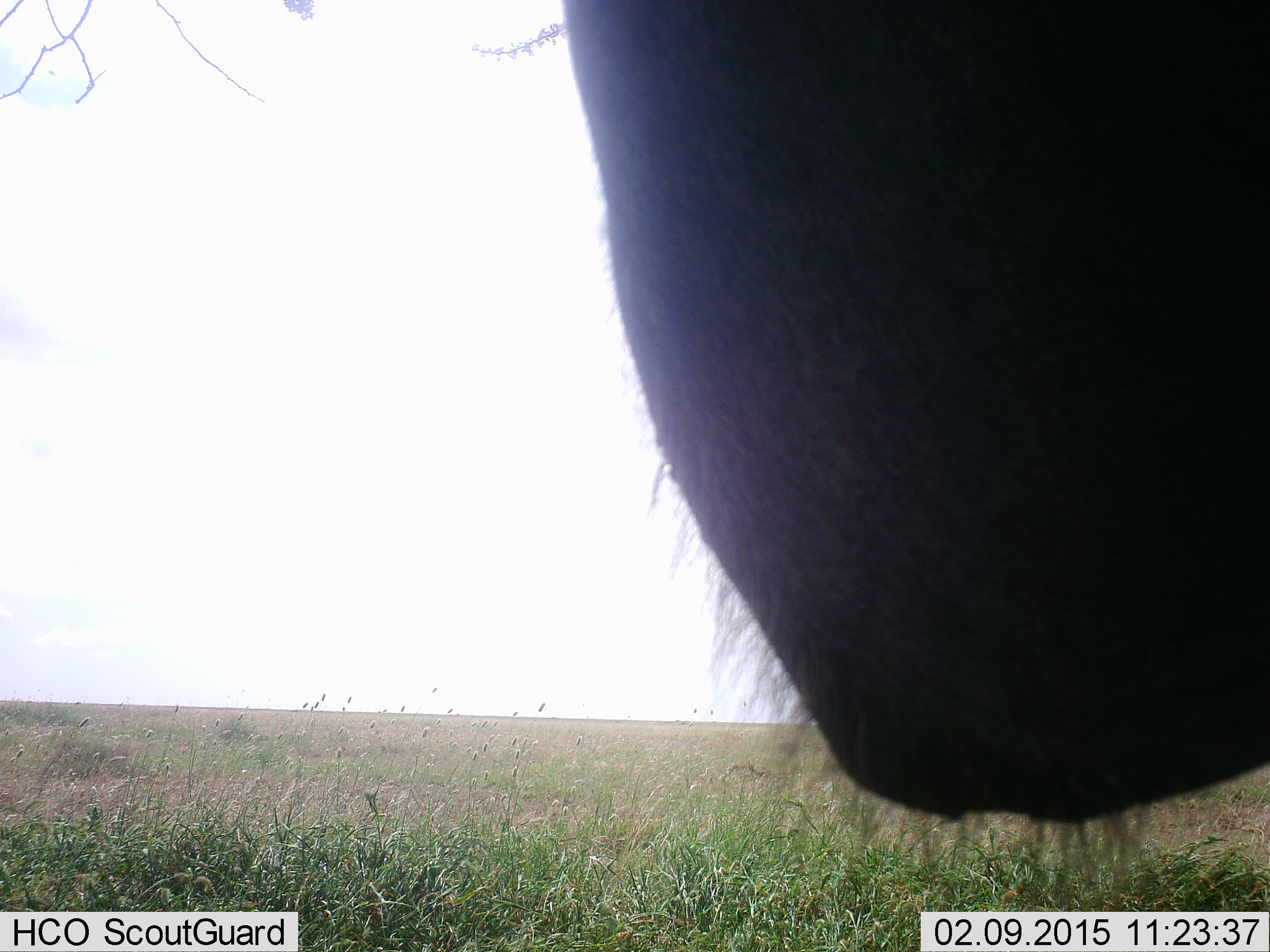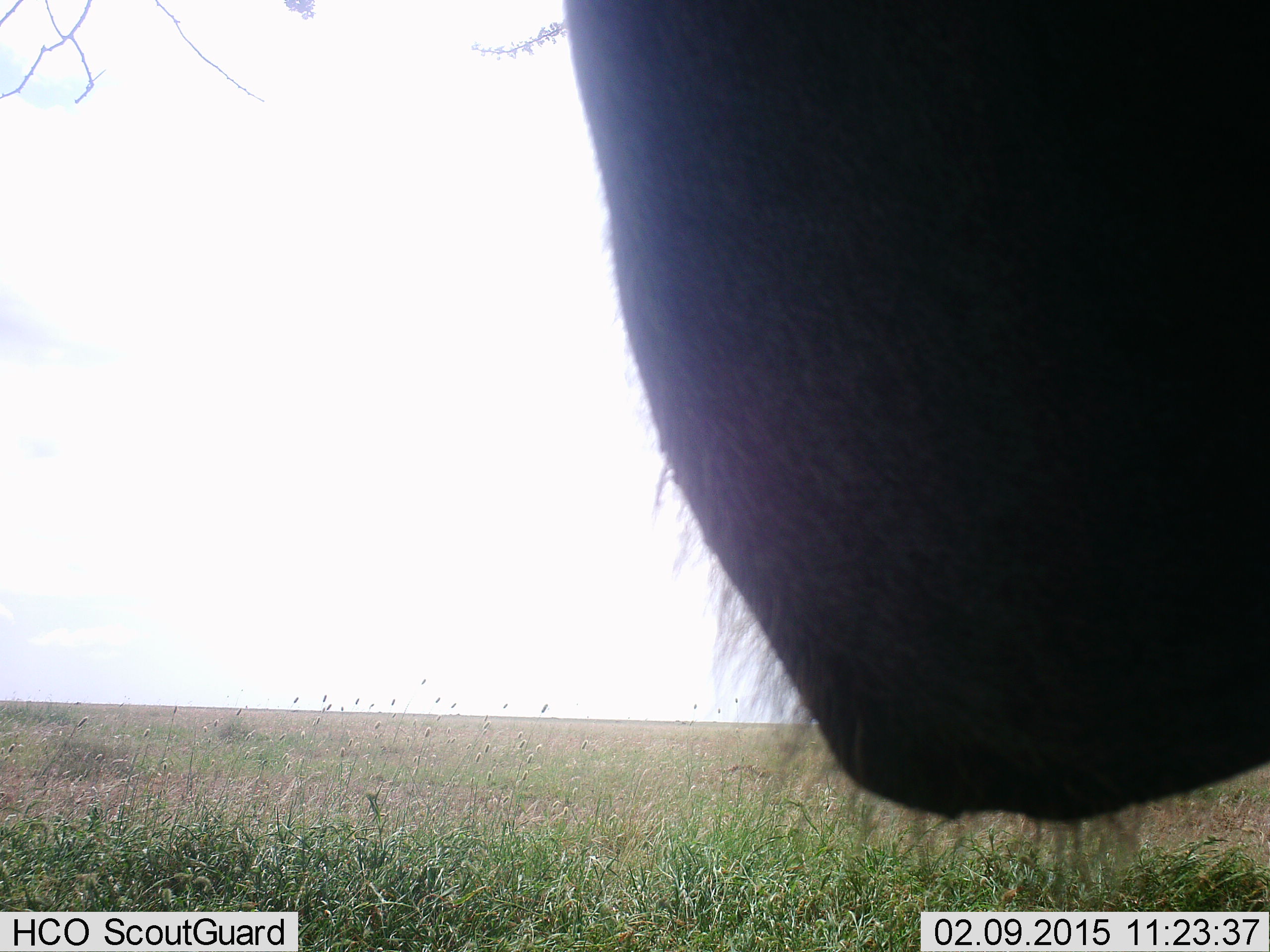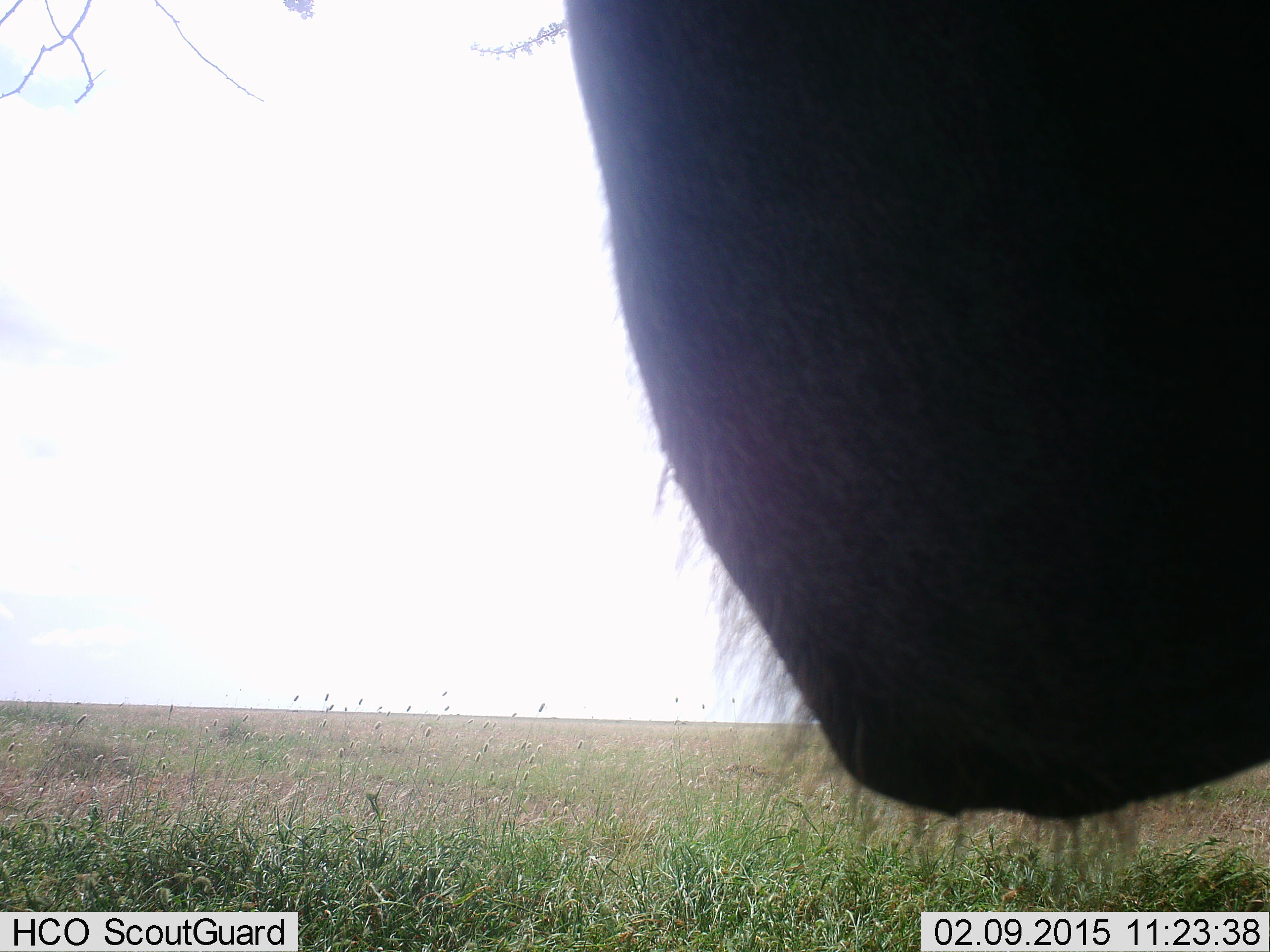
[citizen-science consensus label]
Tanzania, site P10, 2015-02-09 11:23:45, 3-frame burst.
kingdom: Animalia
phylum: Chordata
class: Mammalia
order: Artiodactyla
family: Bovidae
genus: Connochaetes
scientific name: Connochaetes taurinus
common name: blue wildebeest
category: wildebeest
Wildebeest (blue wildebeest) (Connochaetes taurinus), count 1. Behavior (volunteer vote fractions): standing 90%, resting 0%, moving 0%, interacting 10%. Young present (vote fraction): 0%. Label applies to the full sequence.